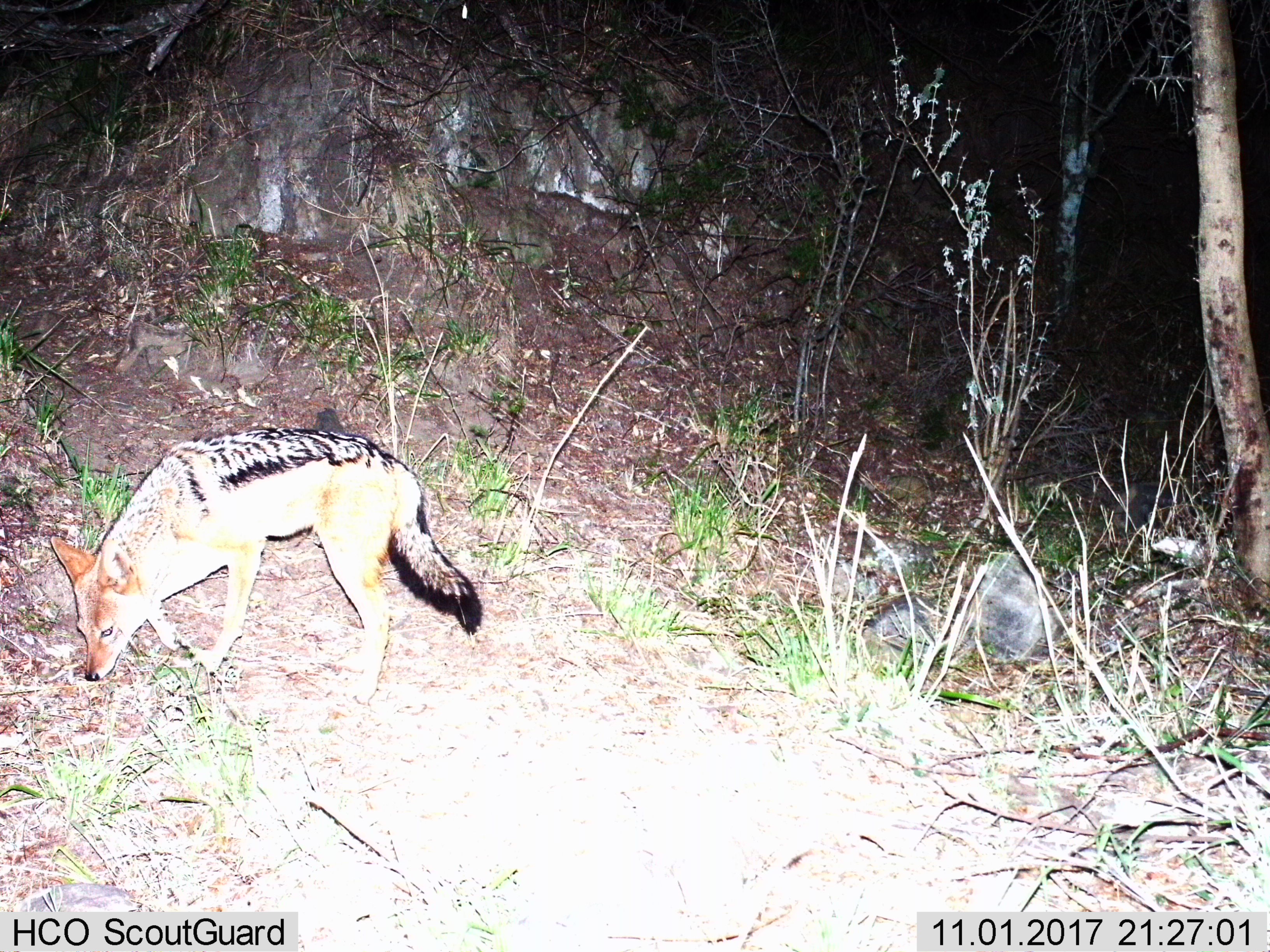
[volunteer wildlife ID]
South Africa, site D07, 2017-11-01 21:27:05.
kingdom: Animalia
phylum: Chordata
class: Mammalia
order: Carnivora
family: Canidae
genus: Lupulella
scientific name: Lupulella mesomelas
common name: black-backed jackal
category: jackalblackbacked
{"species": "jackalblackbacked (black-backed jackal) (Lupulella mesomelas)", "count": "1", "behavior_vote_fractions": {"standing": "14%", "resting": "14%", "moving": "57%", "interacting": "0%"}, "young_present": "14%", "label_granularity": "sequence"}